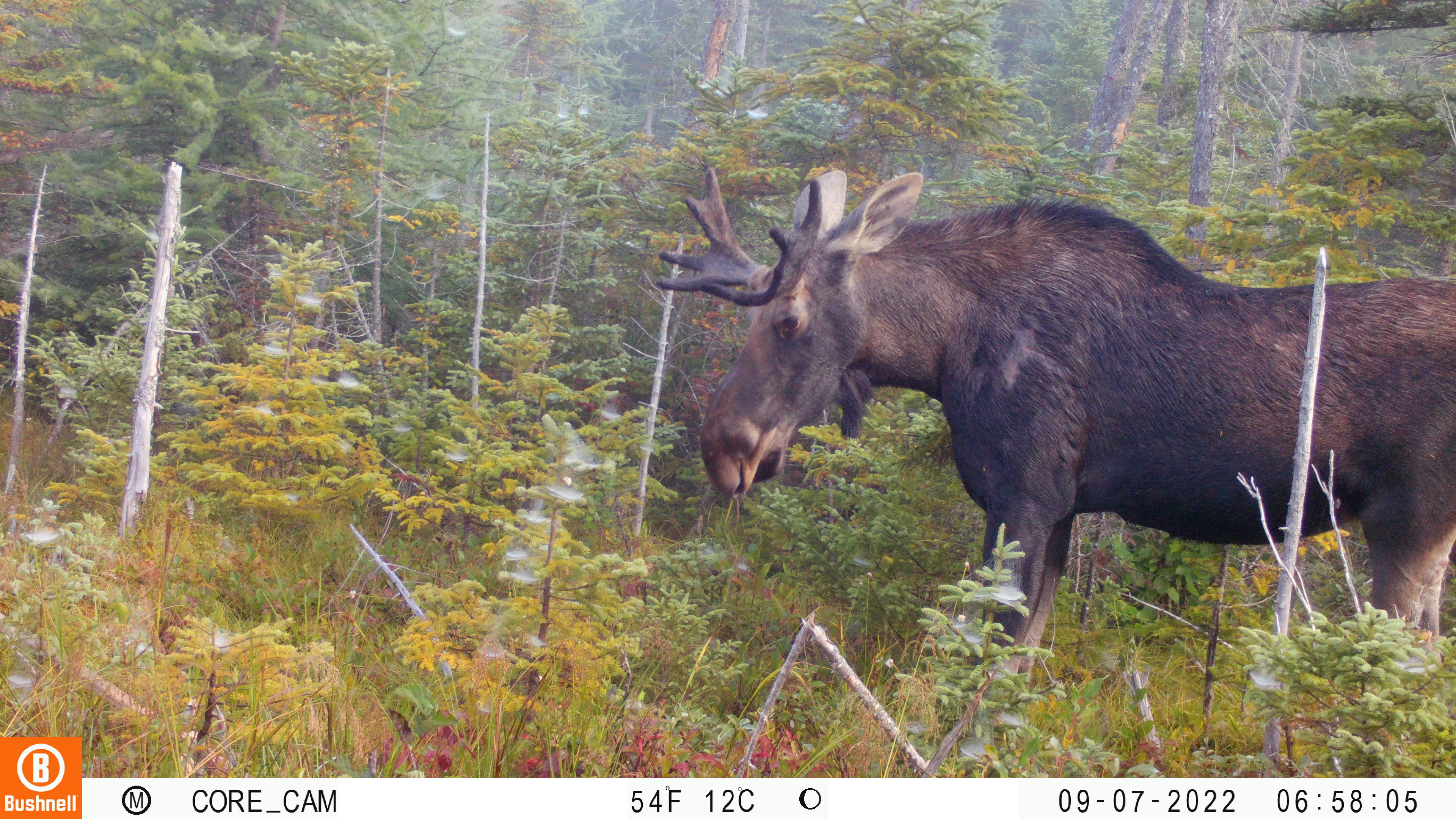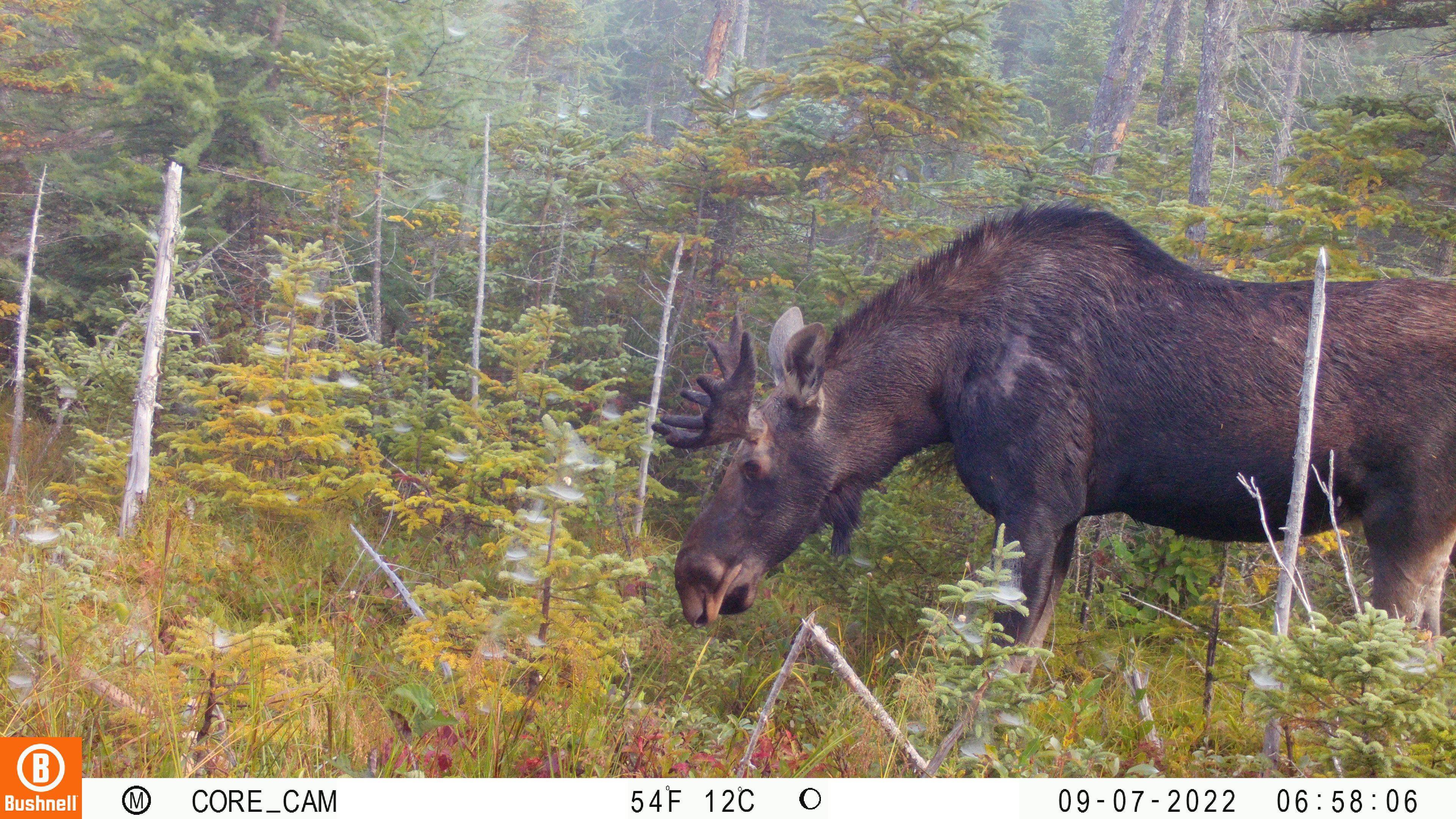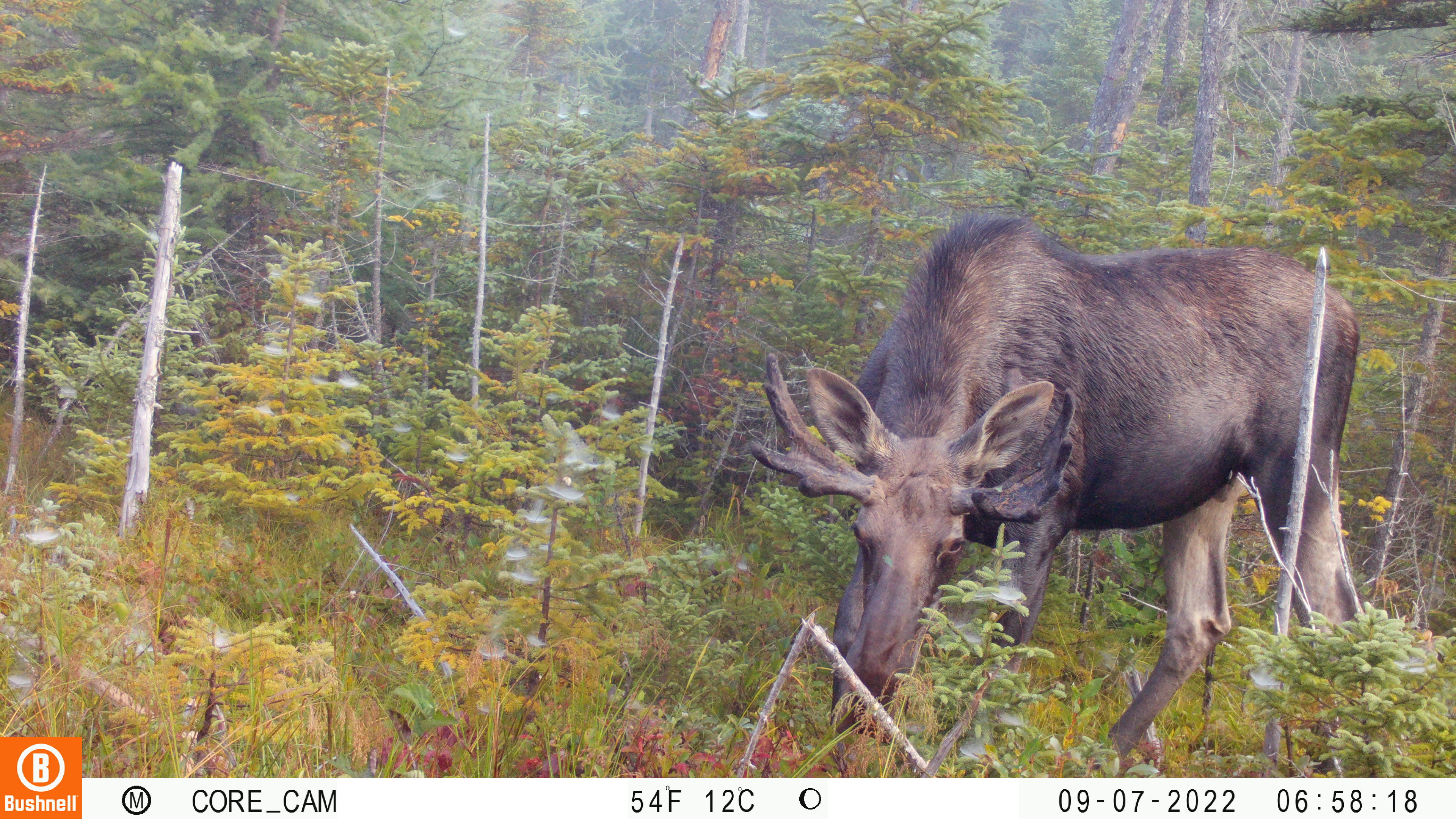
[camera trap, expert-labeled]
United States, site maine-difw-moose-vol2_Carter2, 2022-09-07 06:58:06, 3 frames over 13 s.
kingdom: Animalia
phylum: Chordata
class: Mammalia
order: Artiodactyla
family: Cervidae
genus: Alces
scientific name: Alces alces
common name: moose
Moose (Alces alces).